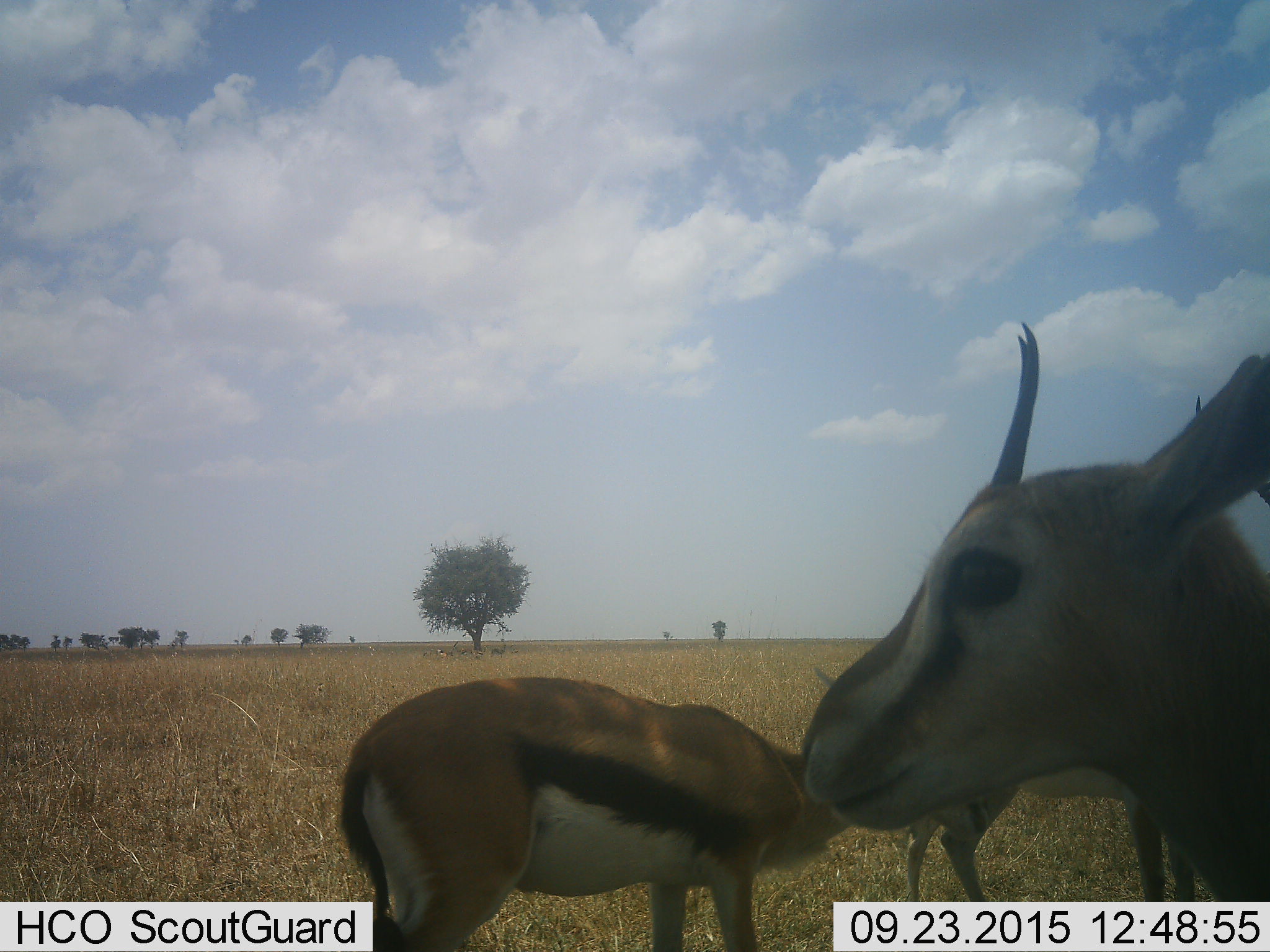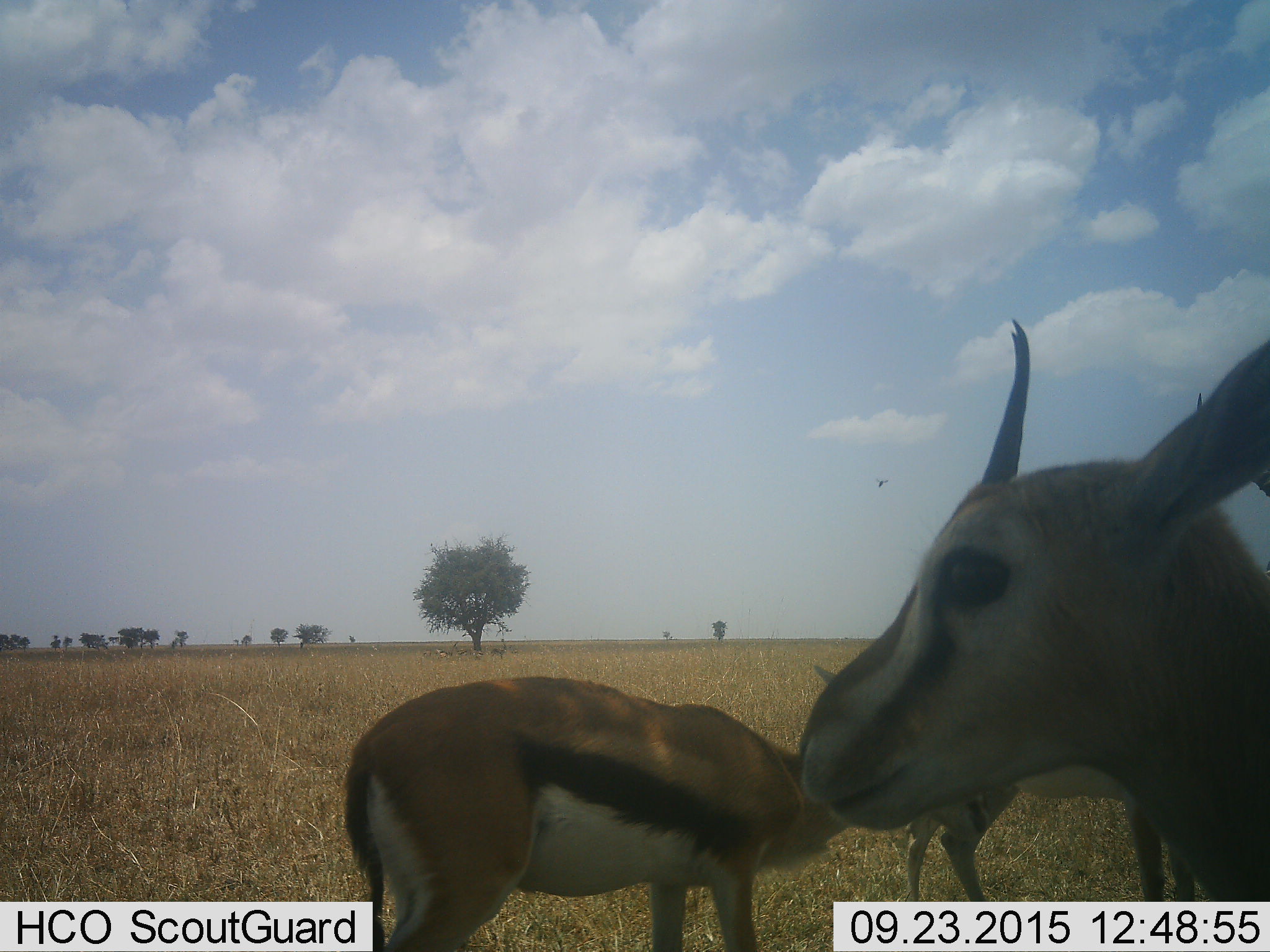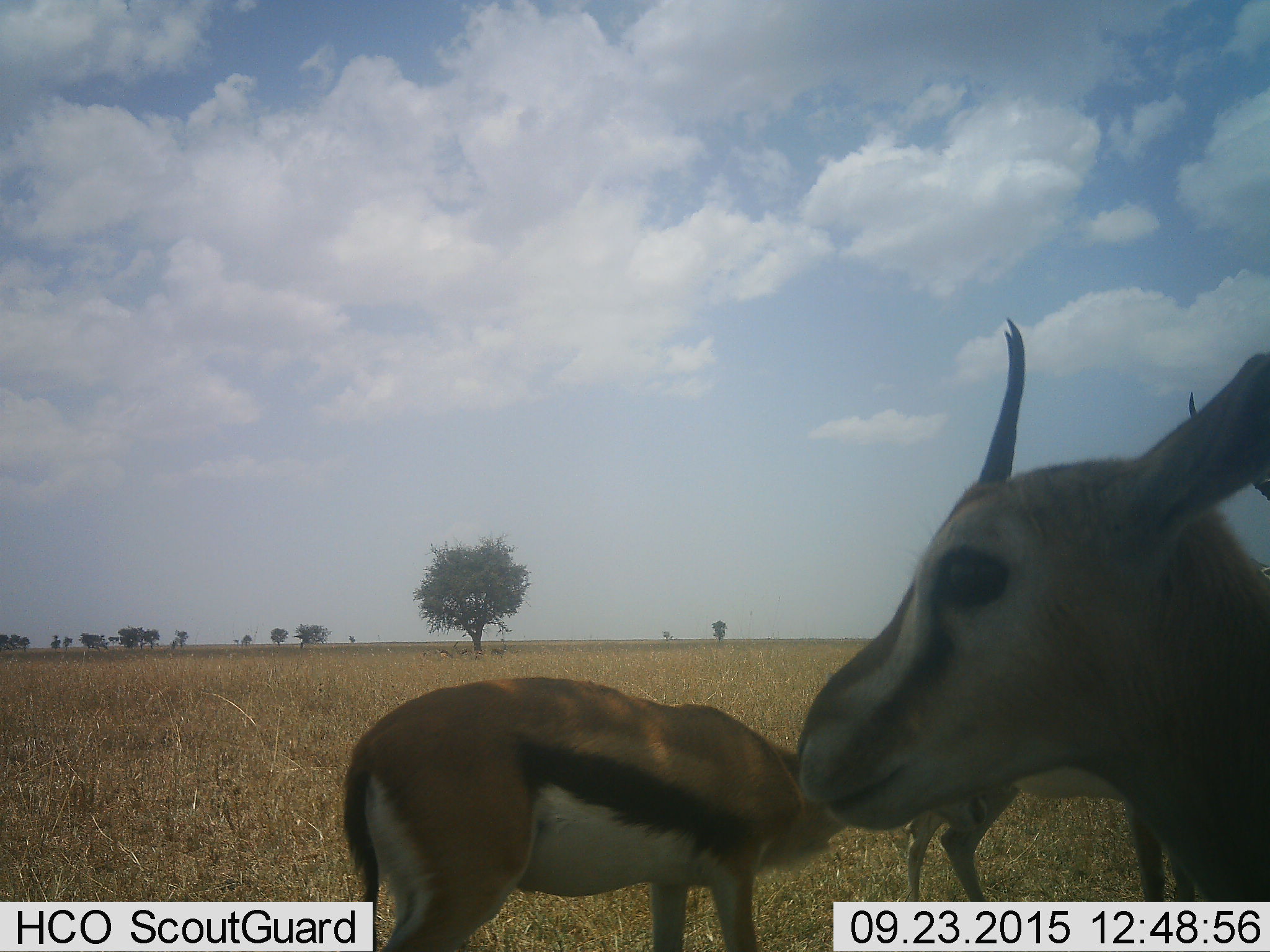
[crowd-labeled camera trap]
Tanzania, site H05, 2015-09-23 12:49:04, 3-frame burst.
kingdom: Animalia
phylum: Chordata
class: Mammalia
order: Artiodactyla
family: Bovidae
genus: Eudorcas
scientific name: Eudorcas thomsonii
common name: thomson's gazelle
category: gazellethomsons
Gazellethomsons (thomson's gazelle) (Eudorcas thomsonii), count 8. Behavior (volunteer vote fractions): standing 100%, resting 29%, moving 14%, interacting 0%. Young present (vote fraction): 0%. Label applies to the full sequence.